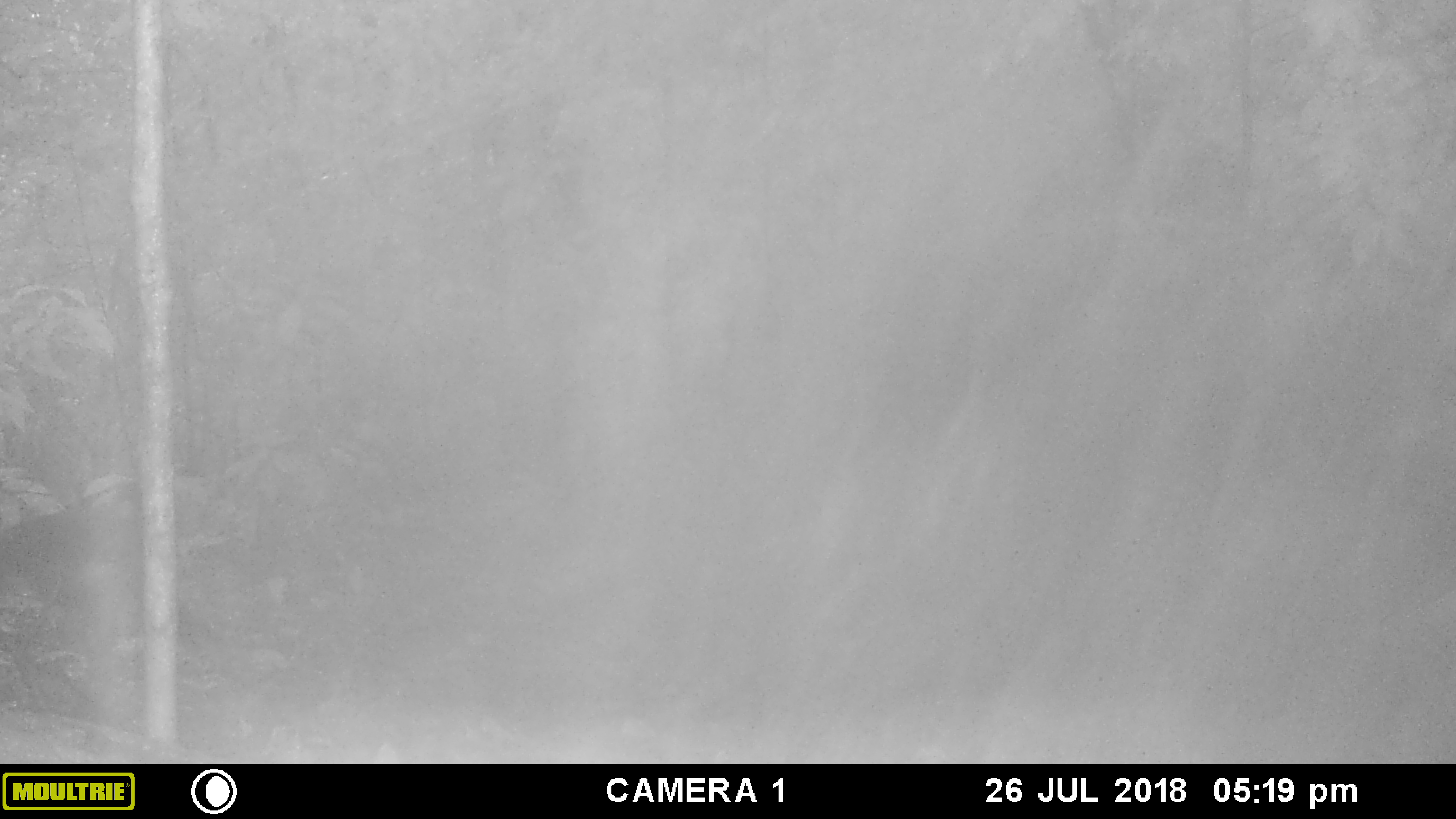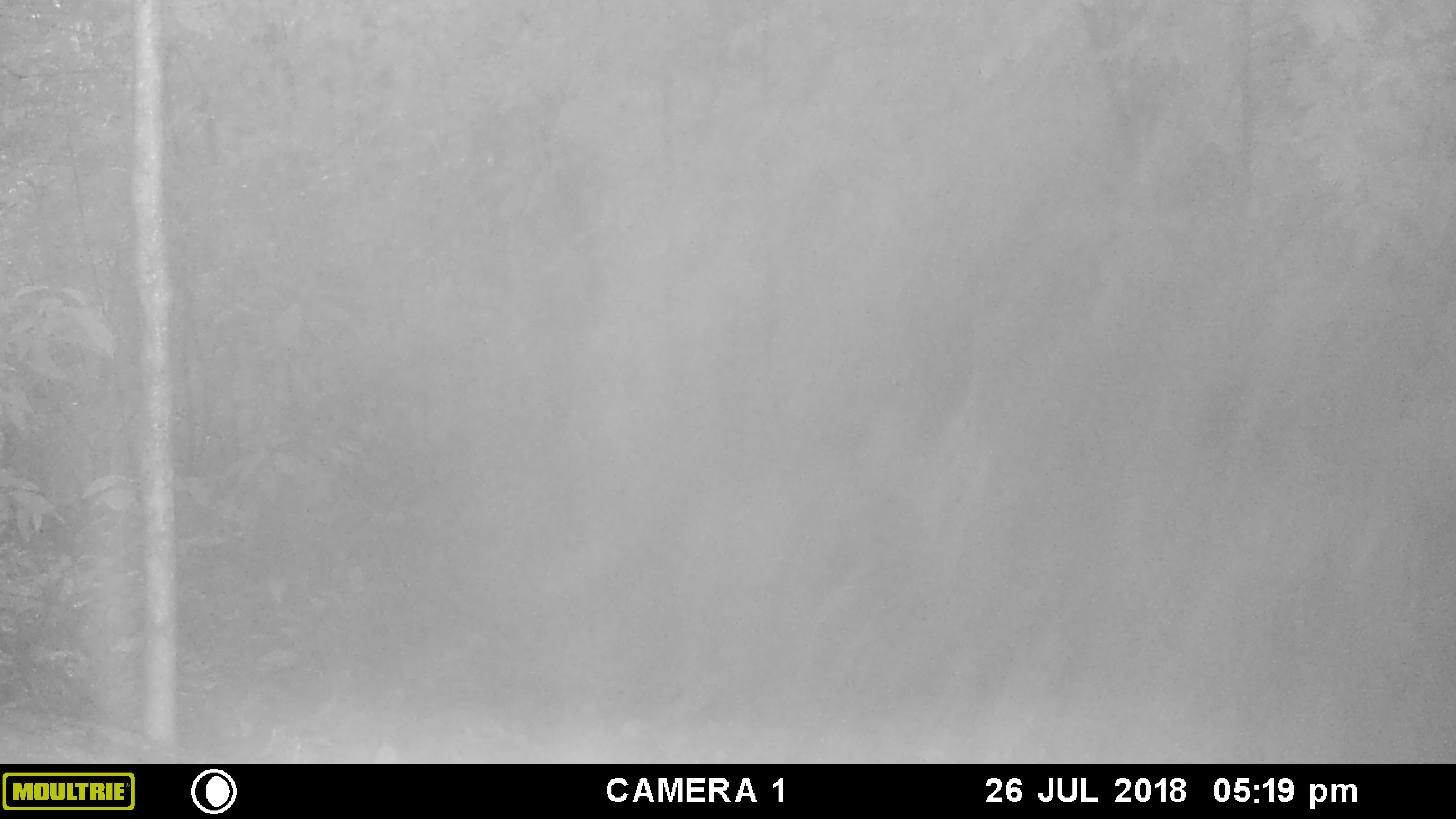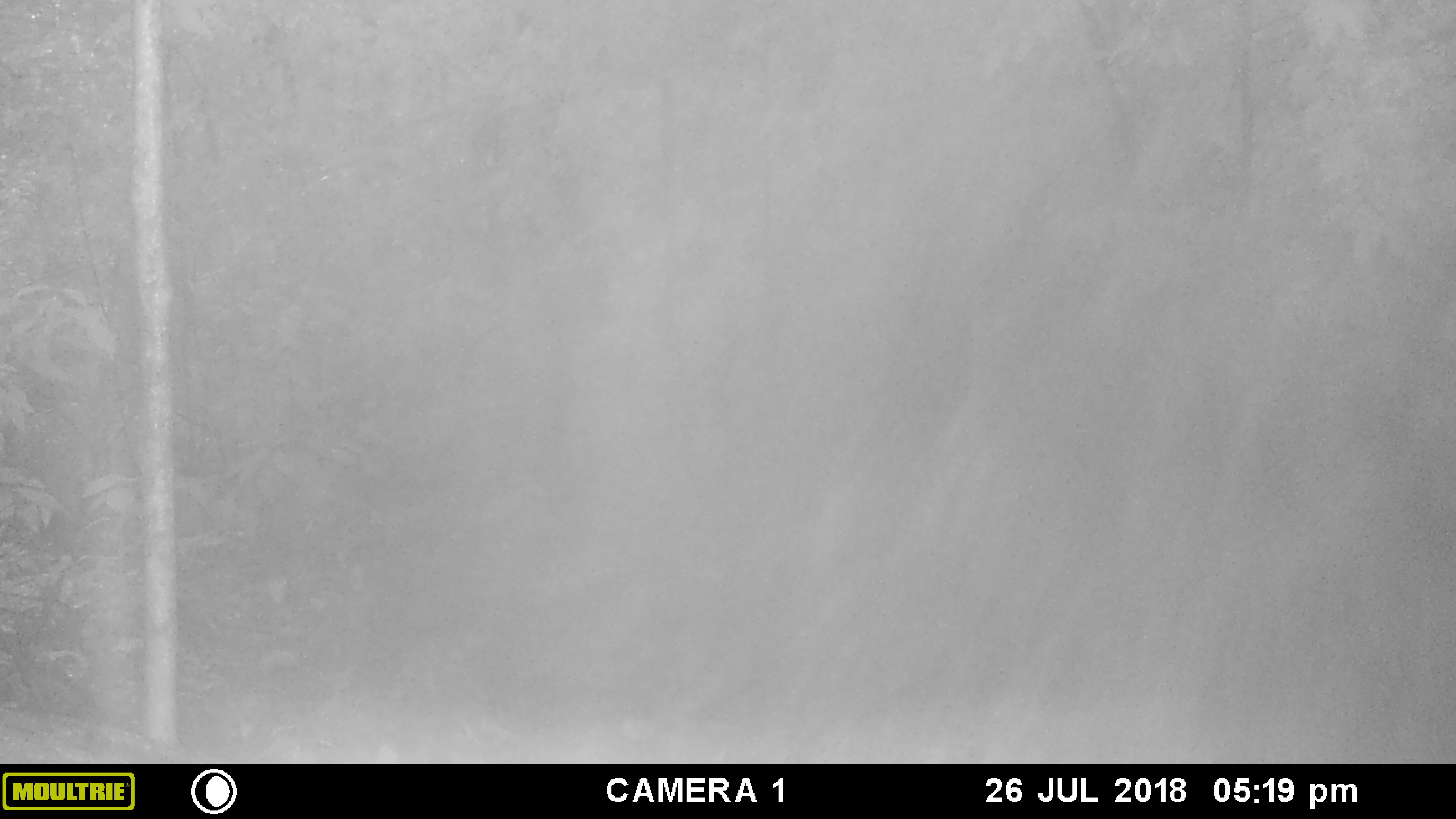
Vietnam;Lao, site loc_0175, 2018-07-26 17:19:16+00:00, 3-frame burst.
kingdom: Animalia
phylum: Chordata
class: Mammalia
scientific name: Mammalia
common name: mammal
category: unidentified mammal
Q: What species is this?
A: Unidentified mammal (mammal) (Mammalia).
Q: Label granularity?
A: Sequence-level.